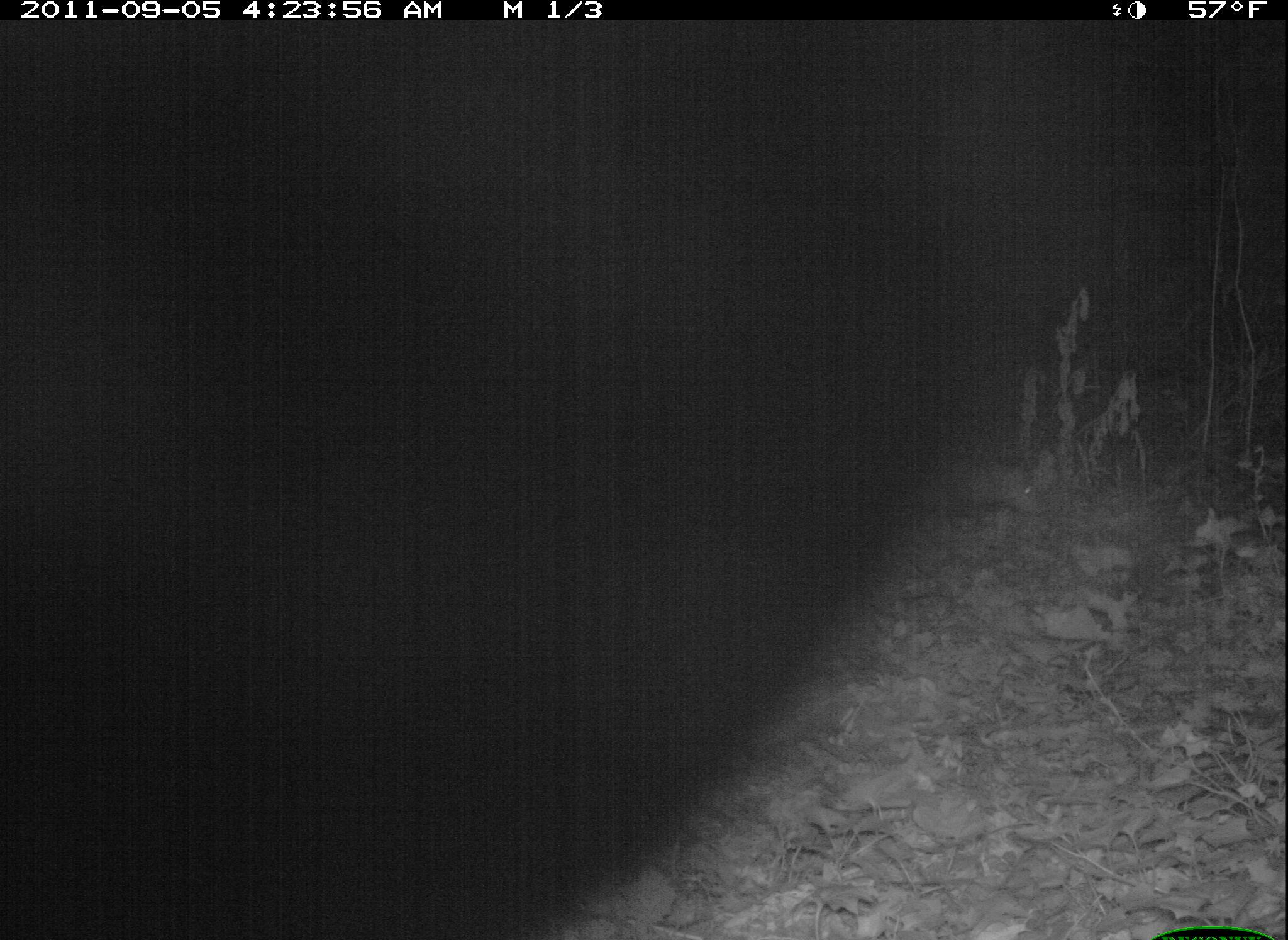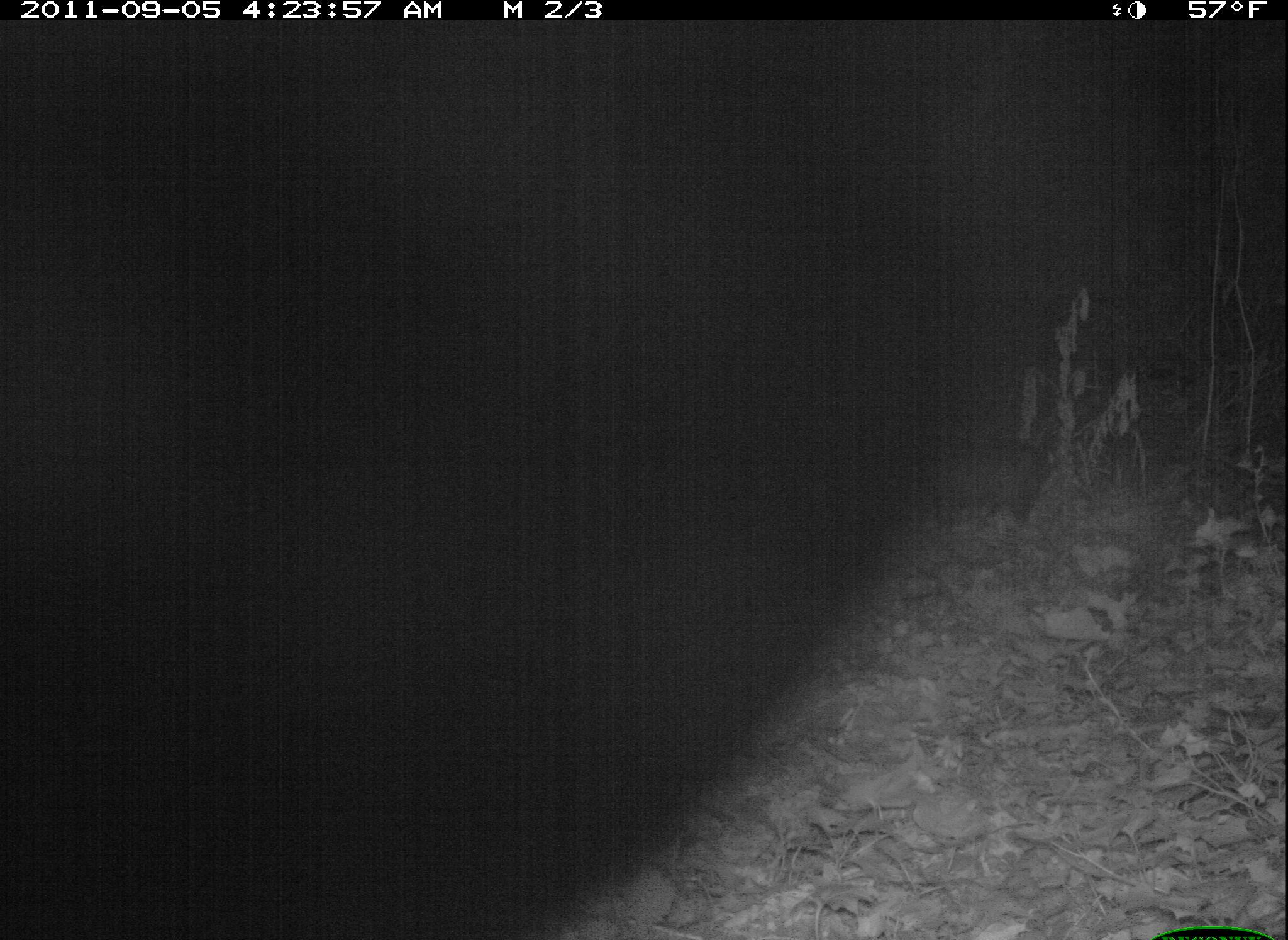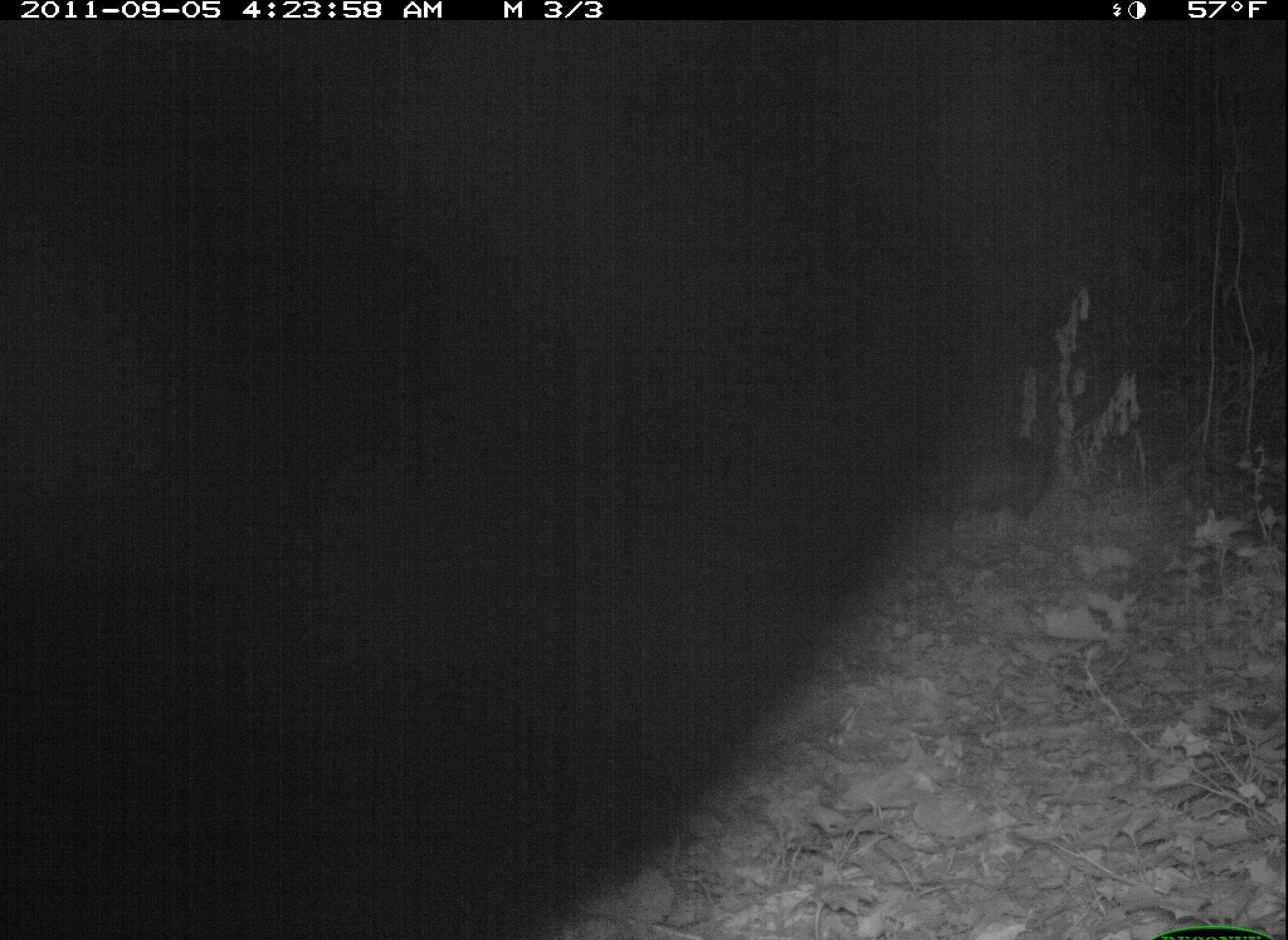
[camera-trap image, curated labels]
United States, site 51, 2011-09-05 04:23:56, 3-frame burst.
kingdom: Animalia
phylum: Chordata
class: Mammalia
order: Didelphimorphia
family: Didelphidae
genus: Didelphis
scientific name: Didelphis virginiana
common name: virginia opossum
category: opossum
Opossum (virginia opossum) (Didelphis virginiana).